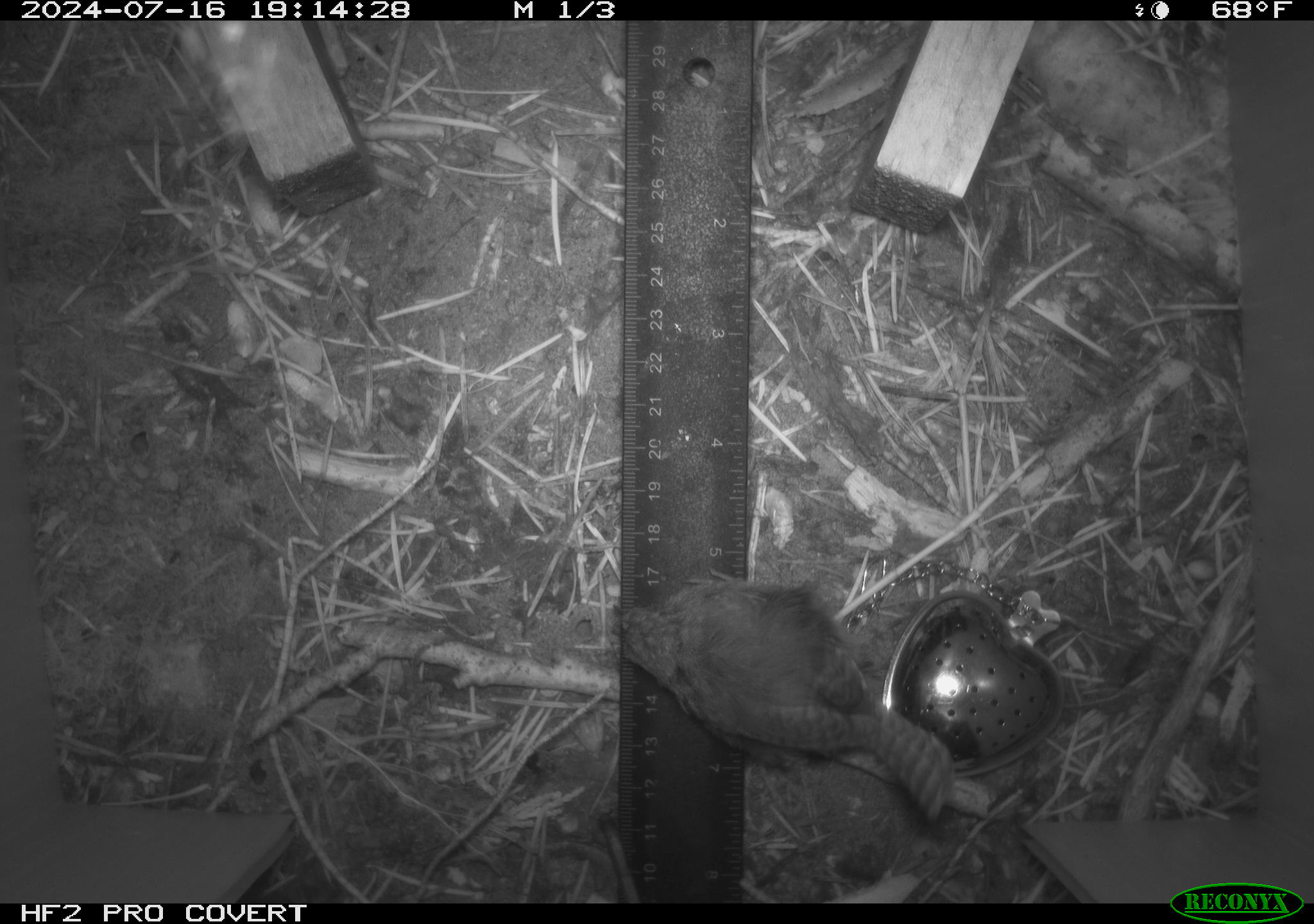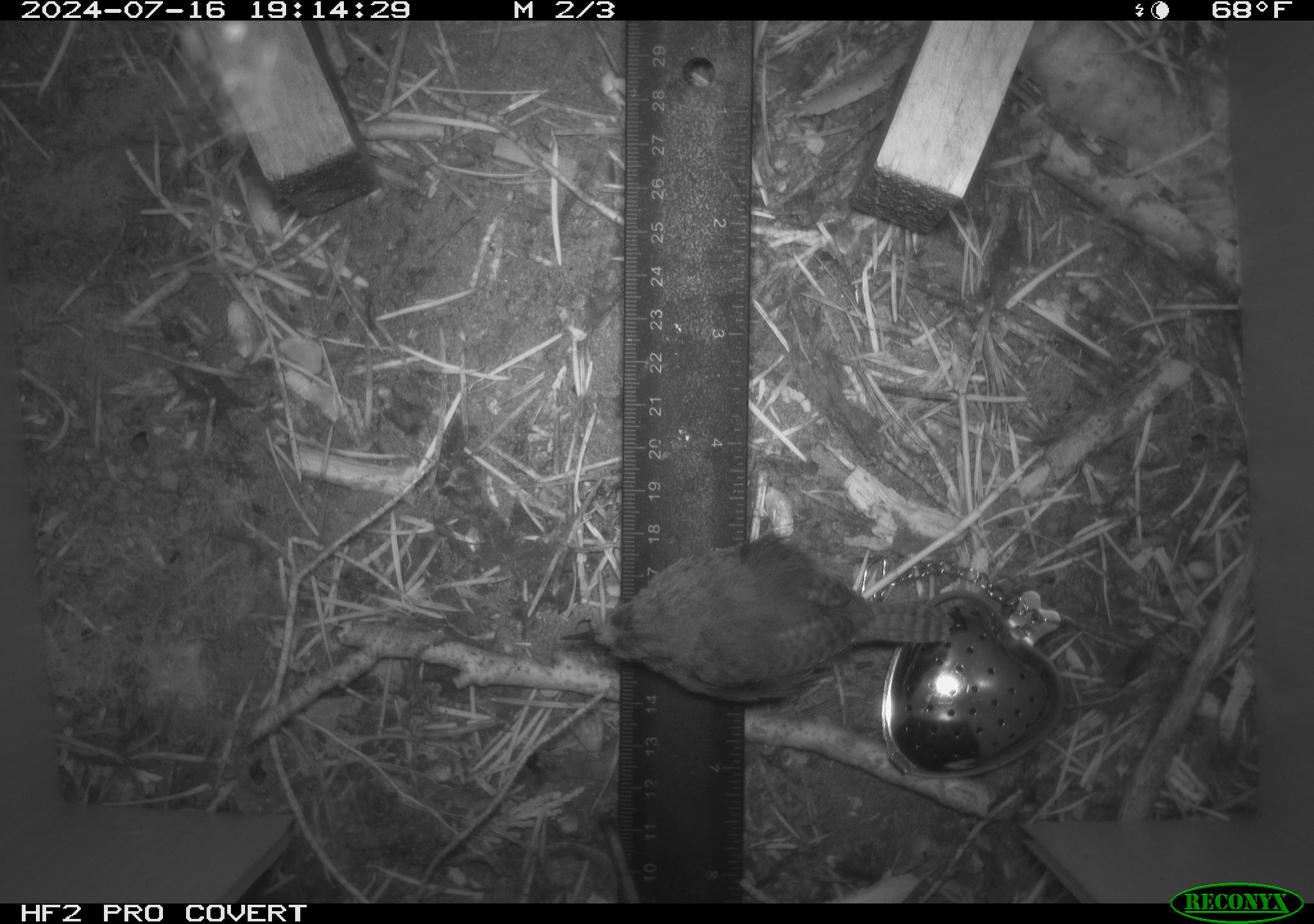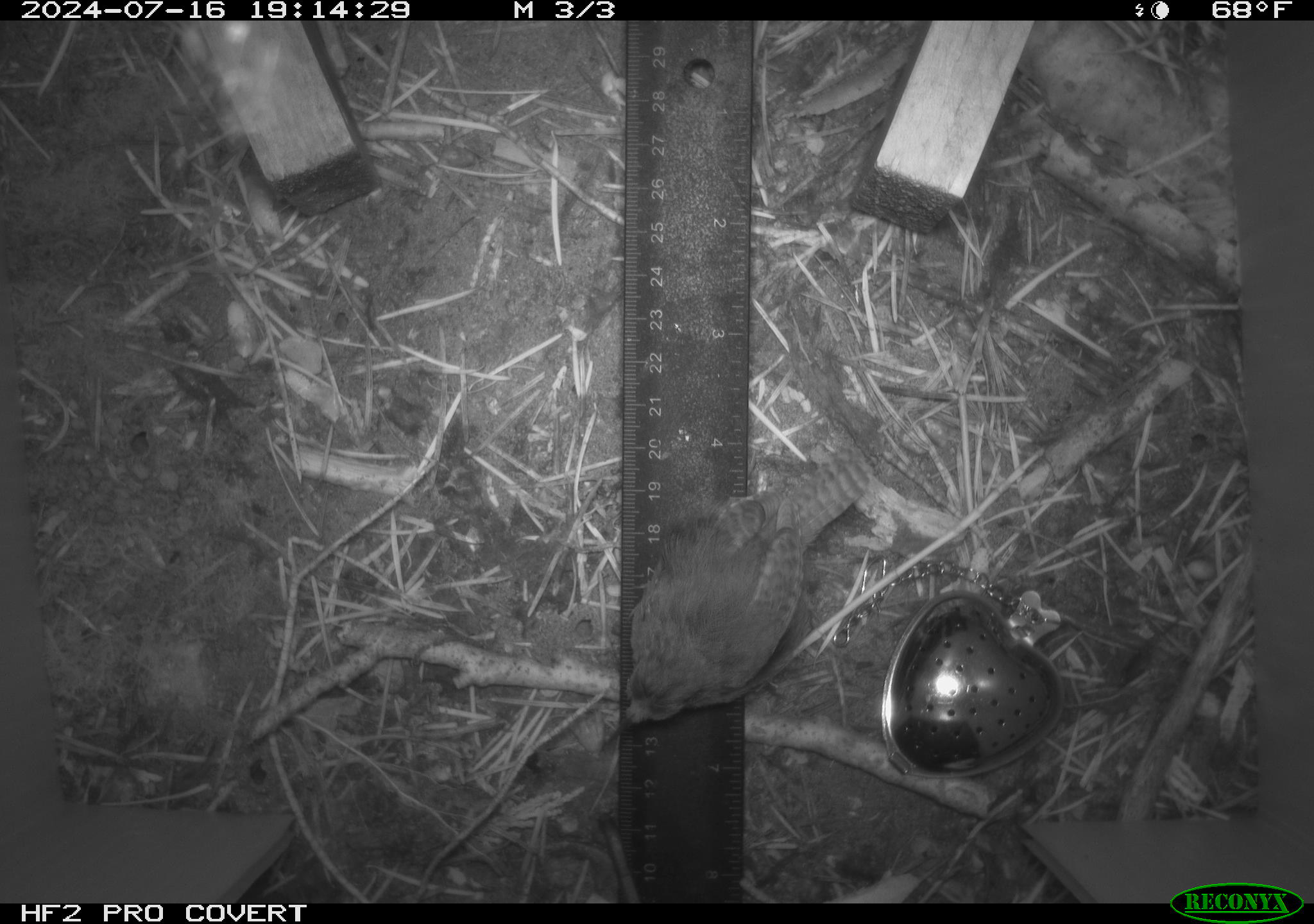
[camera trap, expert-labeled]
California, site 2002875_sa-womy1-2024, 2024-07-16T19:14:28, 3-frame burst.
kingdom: Animalia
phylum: Chordata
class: Aves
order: Passeriformes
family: Troglodytidae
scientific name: Troglodytidae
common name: wren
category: troglodytidae family